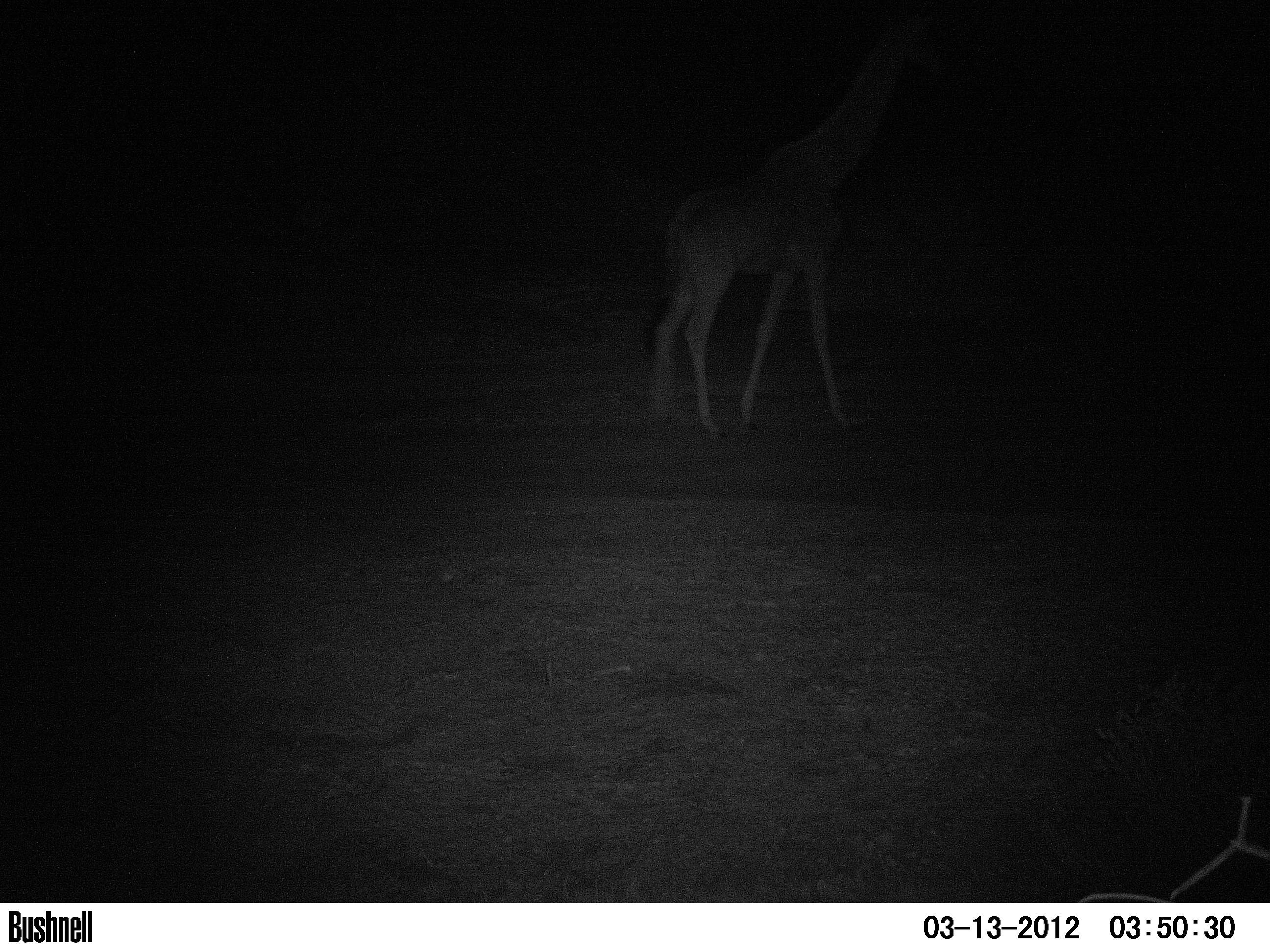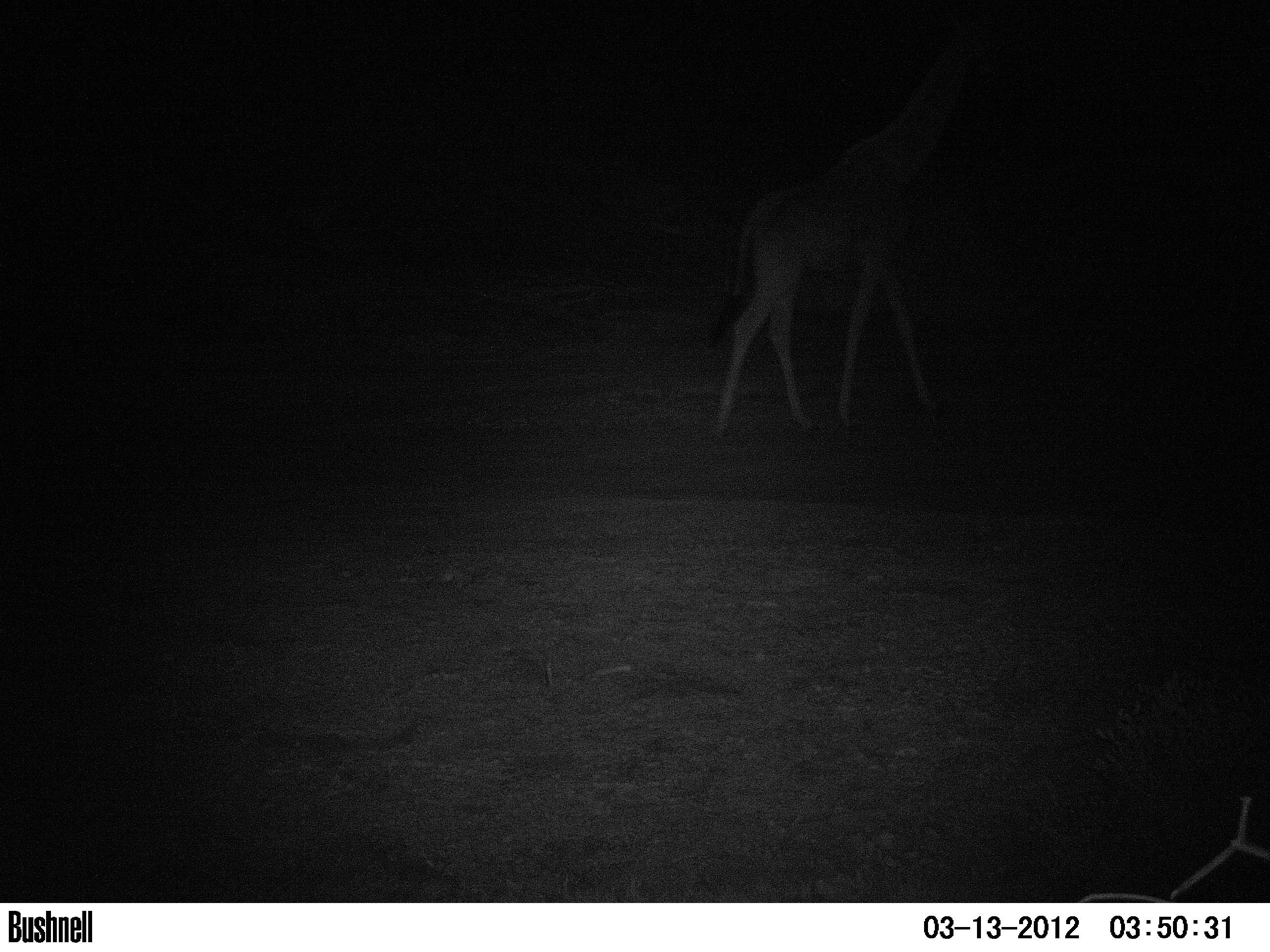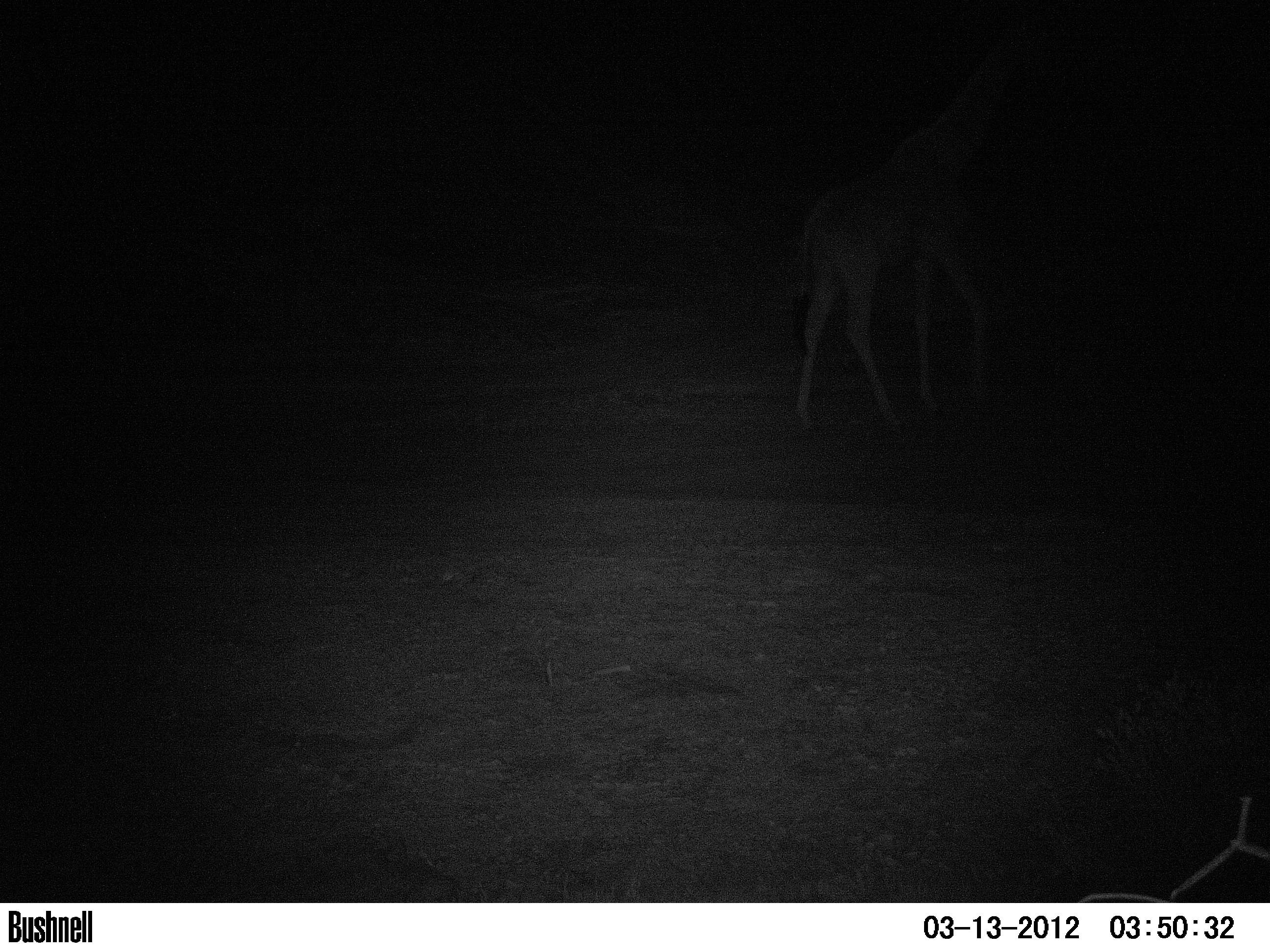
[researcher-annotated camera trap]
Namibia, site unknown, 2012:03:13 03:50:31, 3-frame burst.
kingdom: Animalia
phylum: Chordata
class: Mammalia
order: Artiodactyla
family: Giraffidae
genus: Giraffa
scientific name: Giraffa camelopardalis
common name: giraffe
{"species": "Giraffa camelopardalis (giraffe)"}